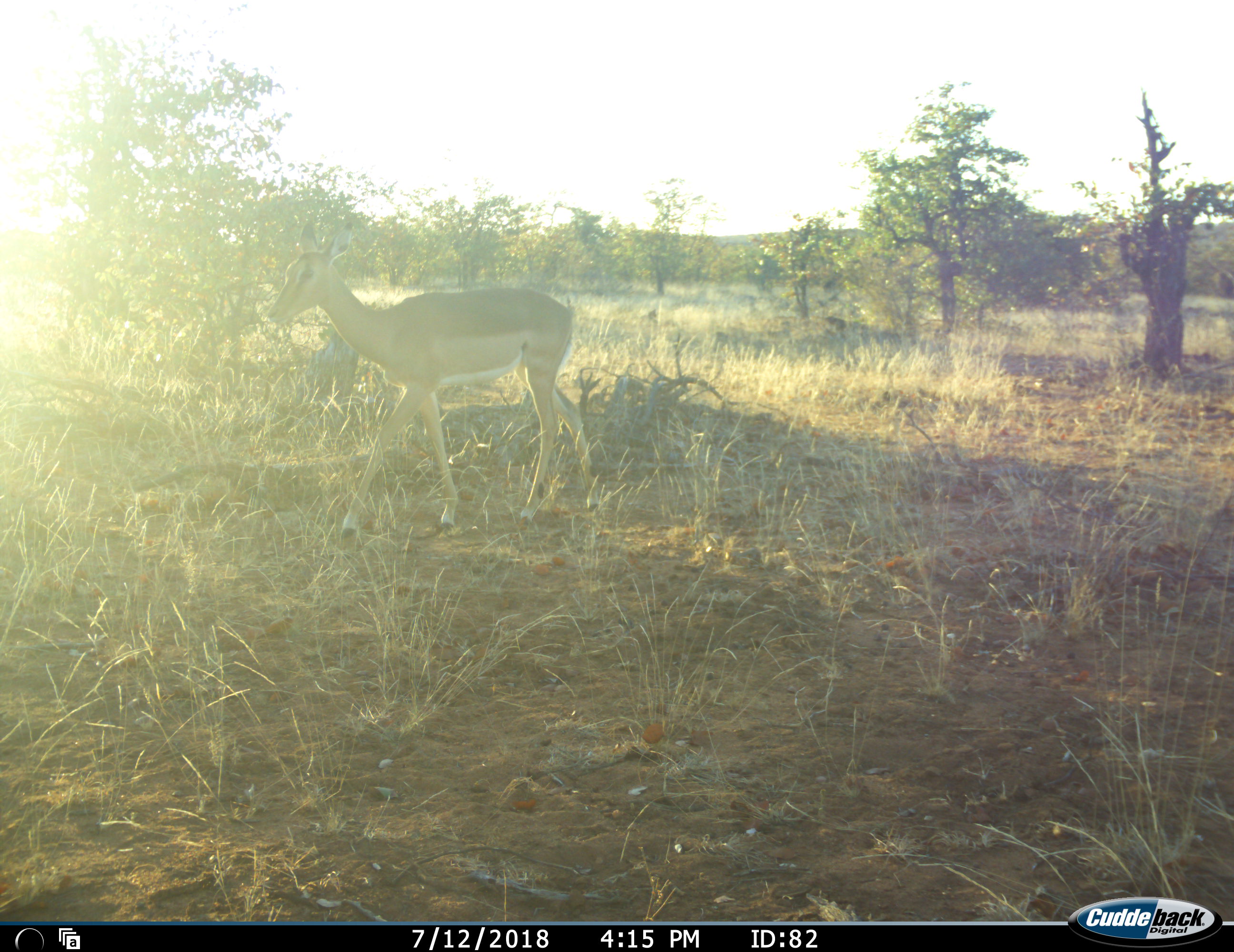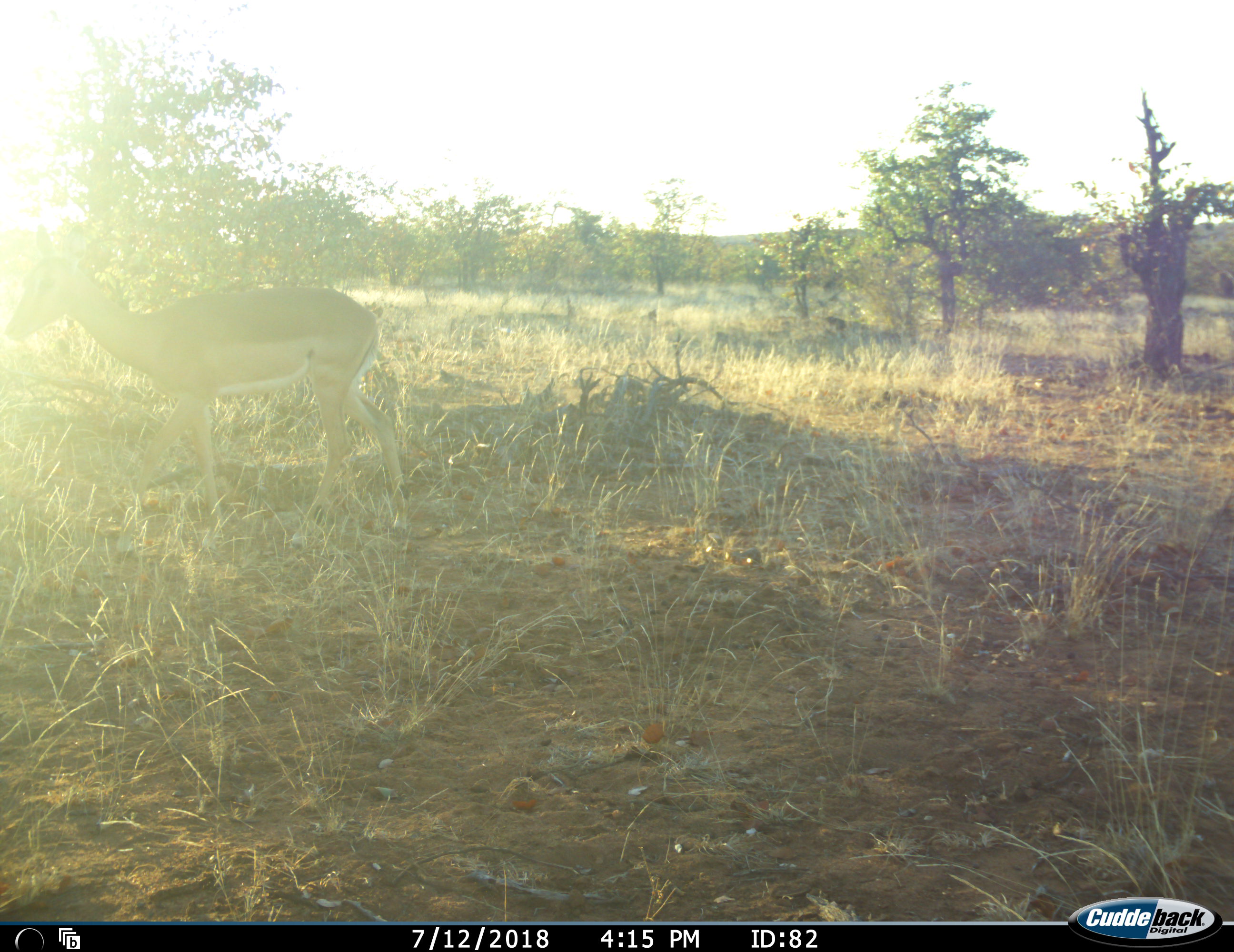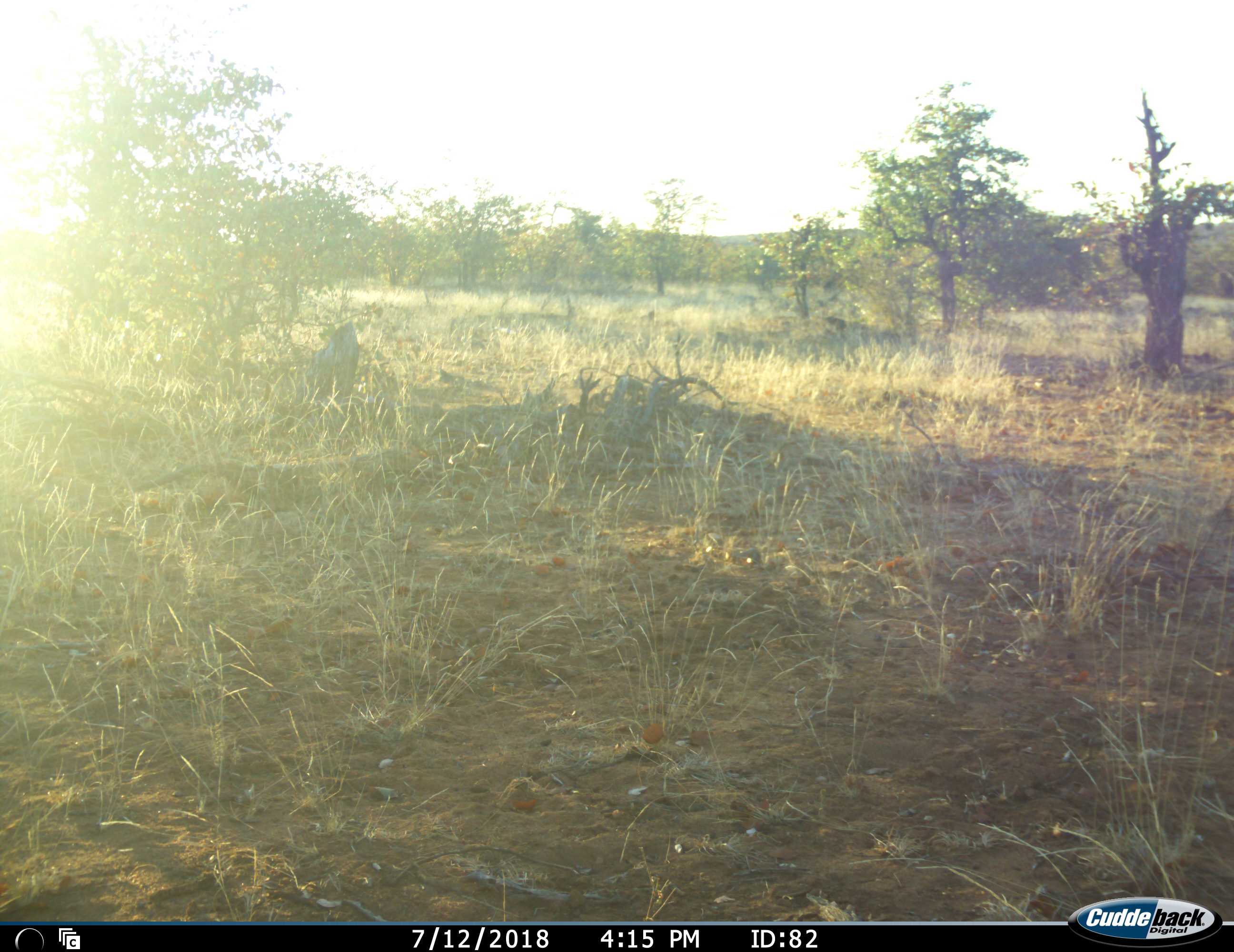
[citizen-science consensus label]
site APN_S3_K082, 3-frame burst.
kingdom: Animalia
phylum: Chordata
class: Mammalia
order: Artiodactyla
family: Bovidae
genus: Aepyceros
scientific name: Aepyceros melampus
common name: impala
Impala (Aepyceros melampus), count 1. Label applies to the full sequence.